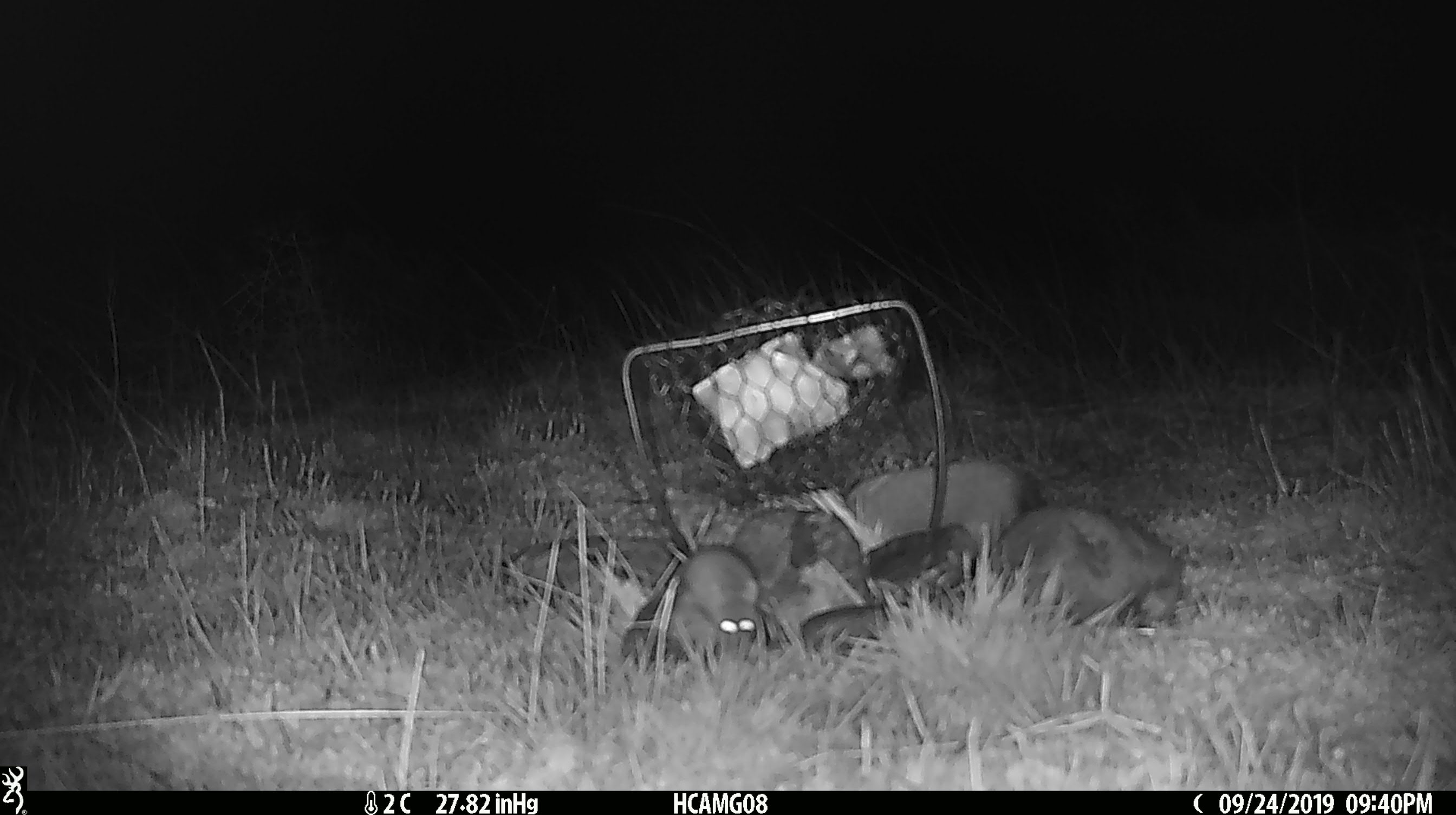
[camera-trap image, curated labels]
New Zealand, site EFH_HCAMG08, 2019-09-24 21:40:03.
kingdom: Animalia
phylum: Chordata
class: Mammalia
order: Rodentia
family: Muridae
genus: Mus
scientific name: Mus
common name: mouse